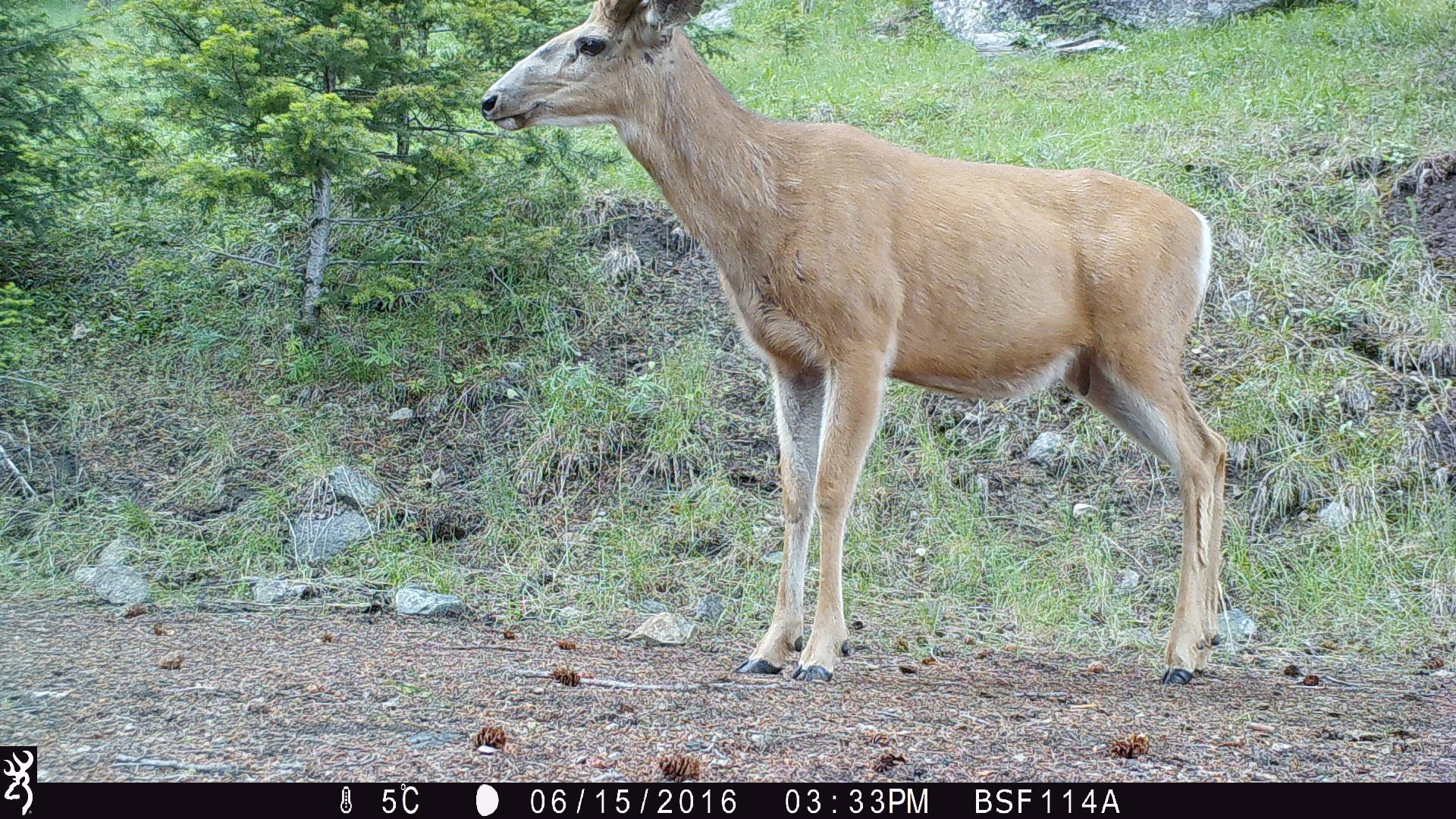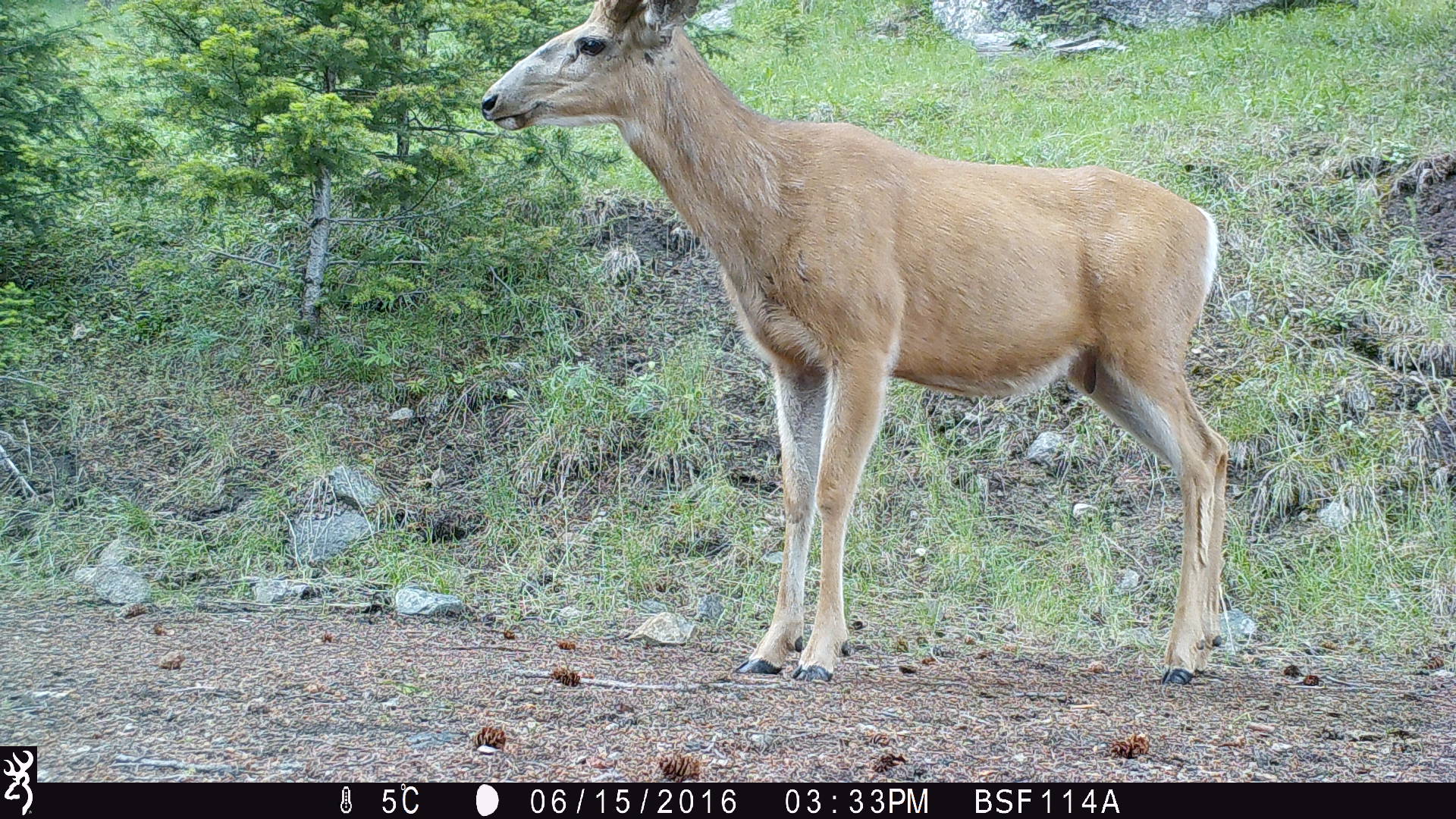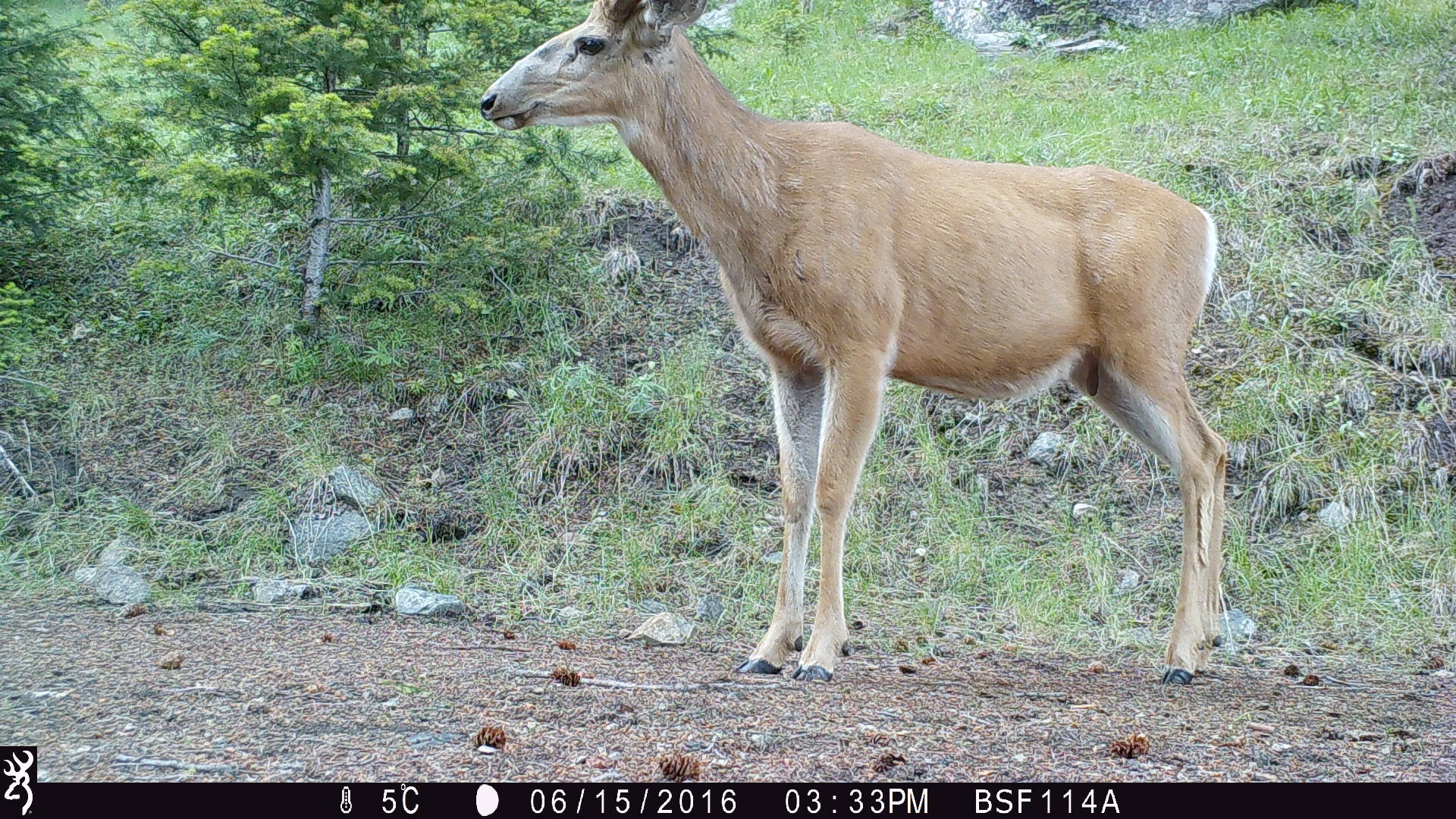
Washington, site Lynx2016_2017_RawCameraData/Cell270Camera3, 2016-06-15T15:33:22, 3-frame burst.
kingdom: Animalia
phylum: Chordata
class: Mammalia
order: Artiodactyla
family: Cervidae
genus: Odocoileus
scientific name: Odocoileus hemionus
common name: mule deer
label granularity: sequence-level